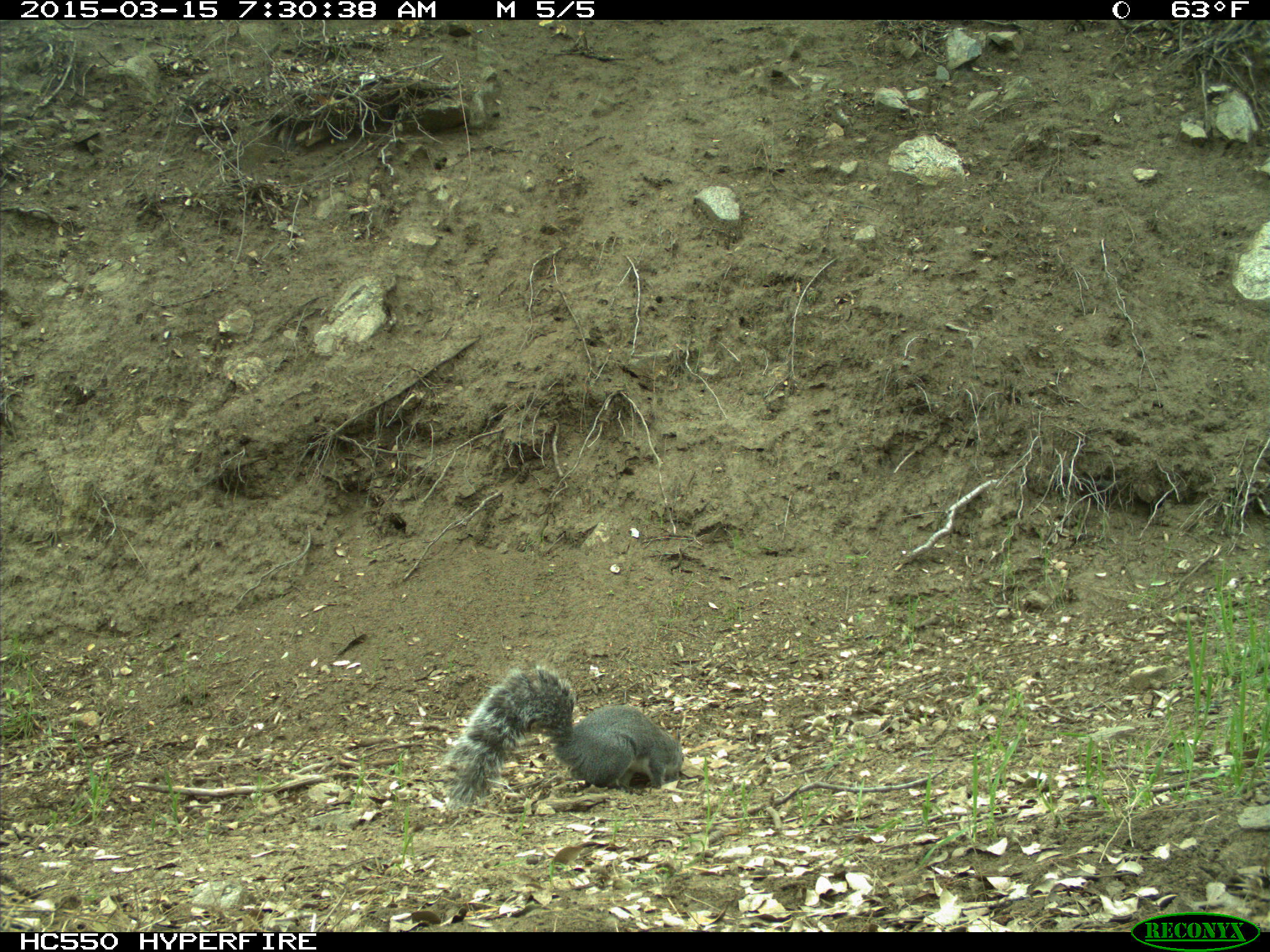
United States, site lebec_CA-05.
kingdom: Animalia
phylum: Chordata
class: Mammalia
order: Rodentia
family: Sciuridae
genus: Sciurus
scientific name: Sciurus carolinensis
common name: eastern gray squirrel